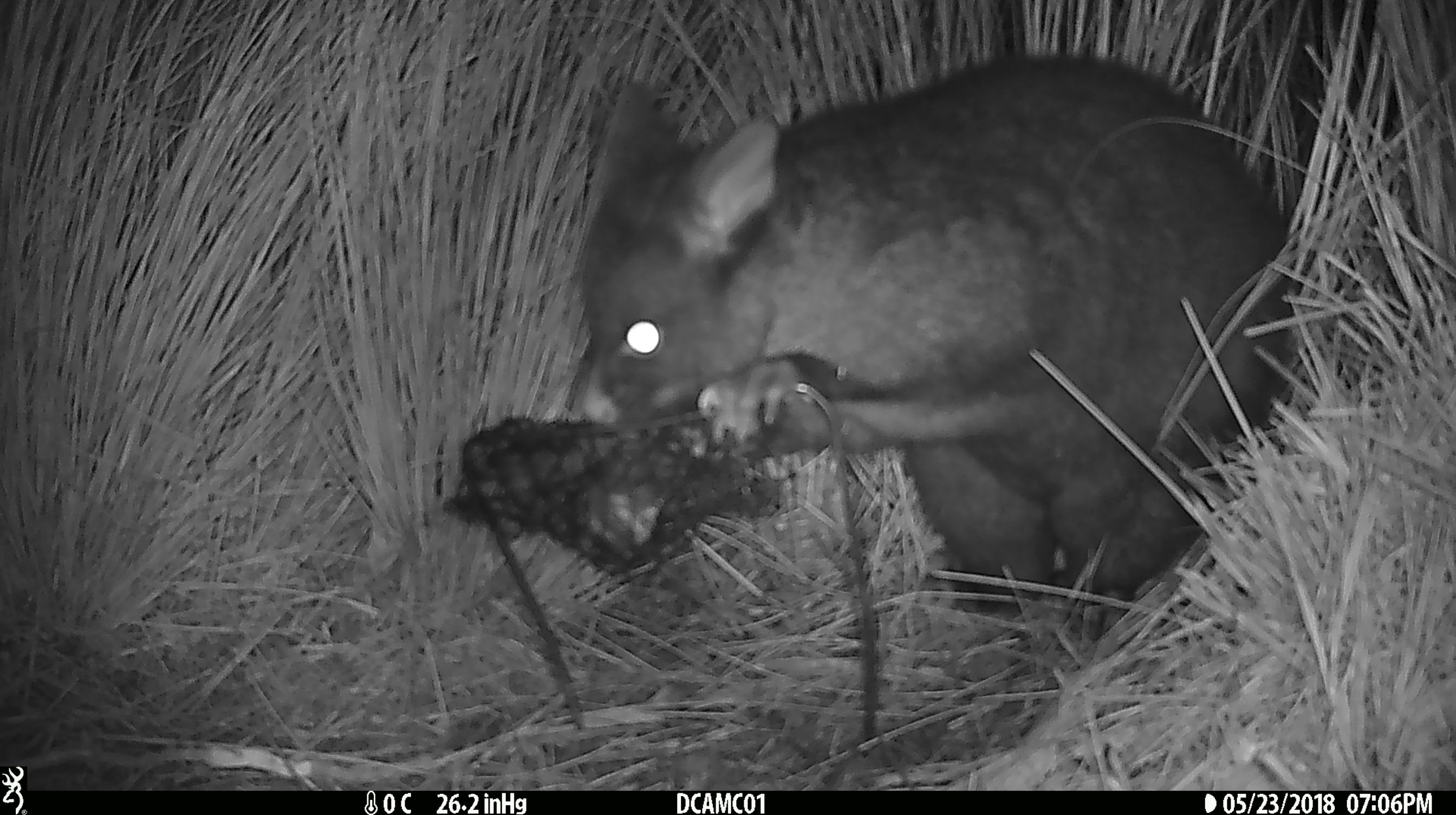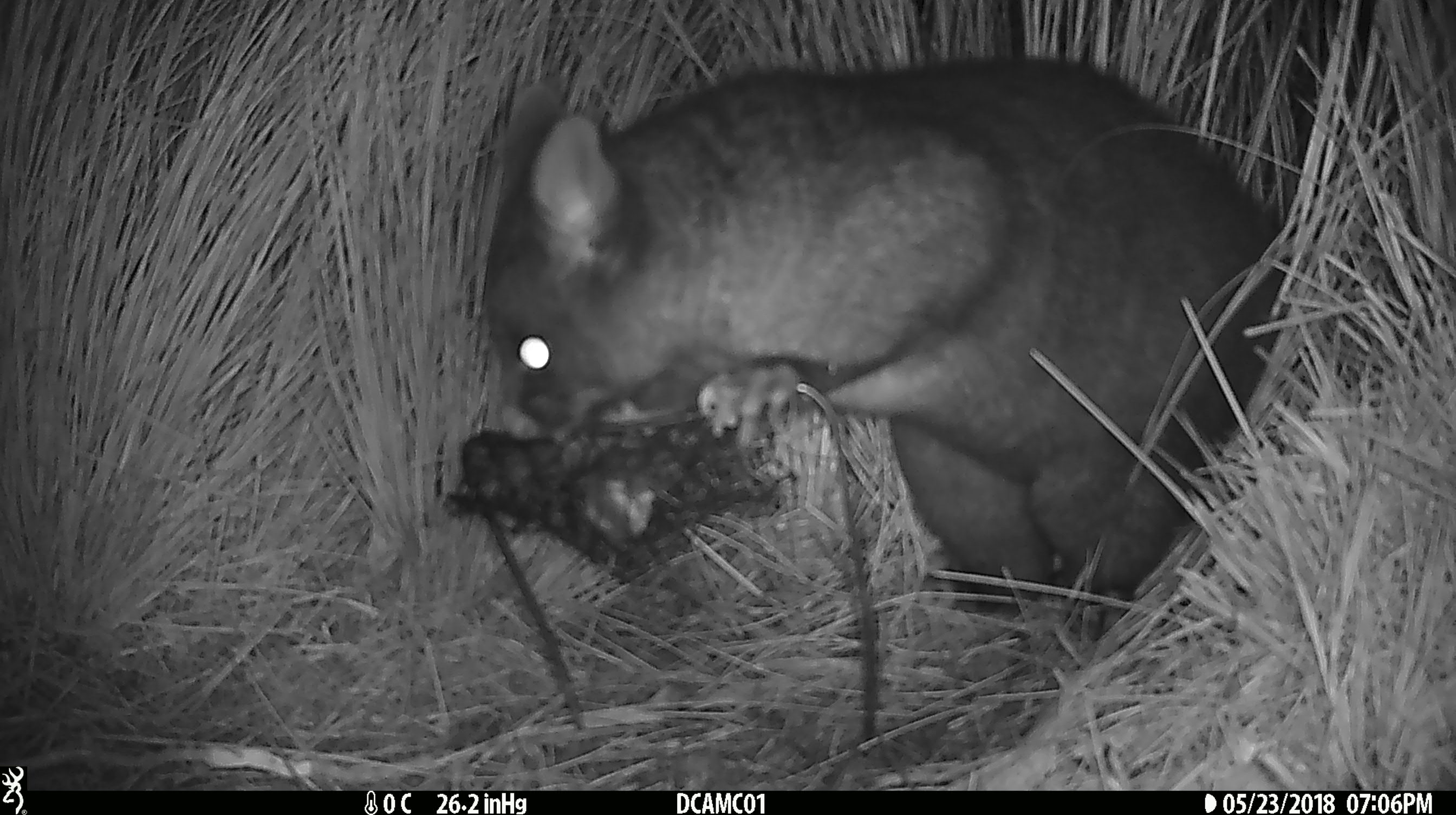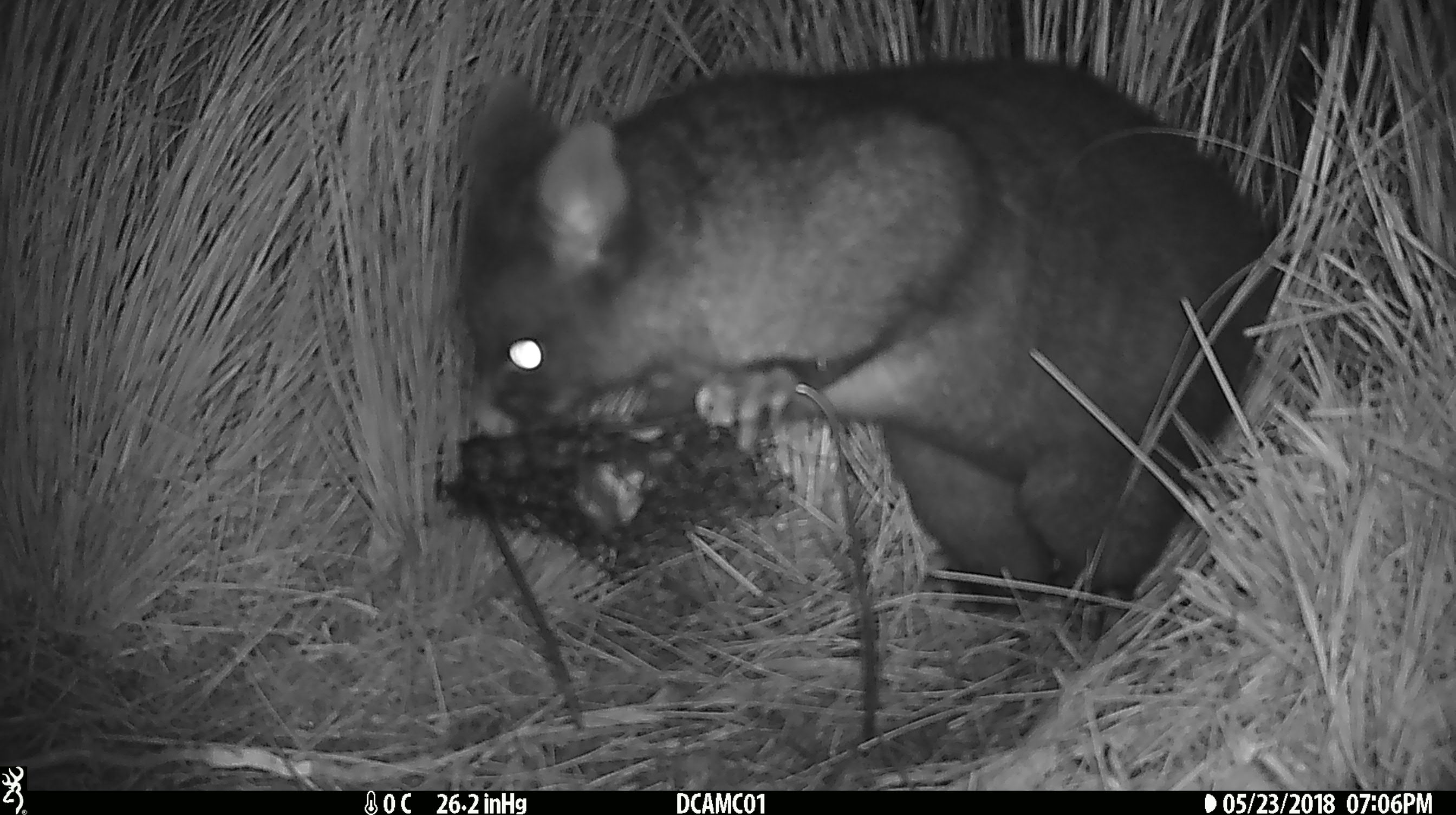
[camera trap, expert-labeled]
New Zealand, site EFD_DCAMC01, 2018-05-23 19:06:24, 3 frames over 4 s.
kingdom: Animalia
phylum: Chordata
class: Mammalia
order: Diprotodontia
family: Phalangeridae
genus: Trichosurus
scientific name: Trichosurus vulpecula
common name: common brushtail possum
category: possum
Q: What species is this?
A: Possum (common brushtail possum) (Trichosurus vulpecula).